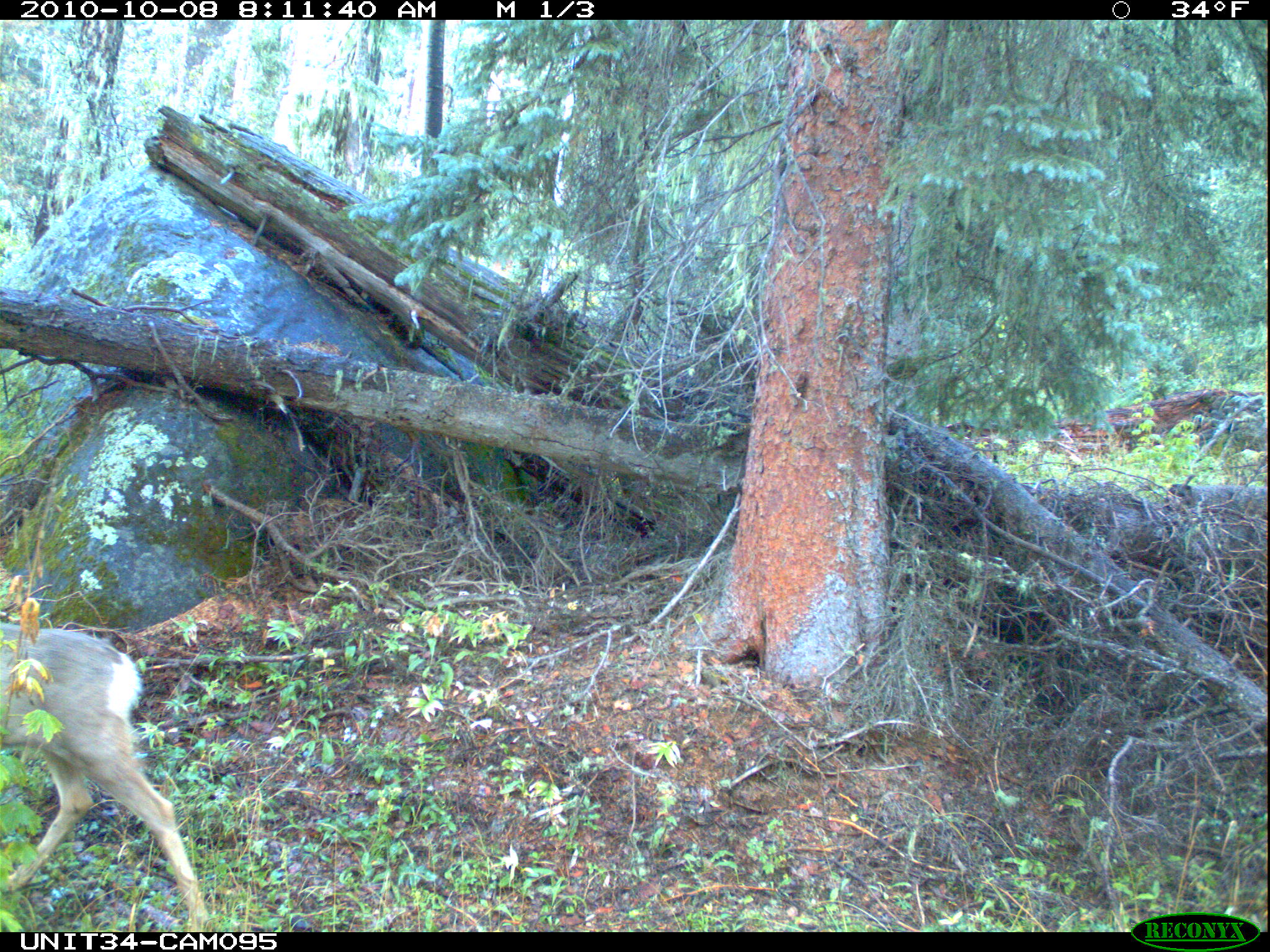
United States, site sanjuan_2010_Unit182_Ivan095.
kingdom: Animalia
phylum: Chordata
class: Mammalia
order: Artiodactyla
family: Cervidae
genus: Odocoileus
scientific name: Odocoileus hemionus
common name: mule deer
Odocoileus hemionus (mule deer).